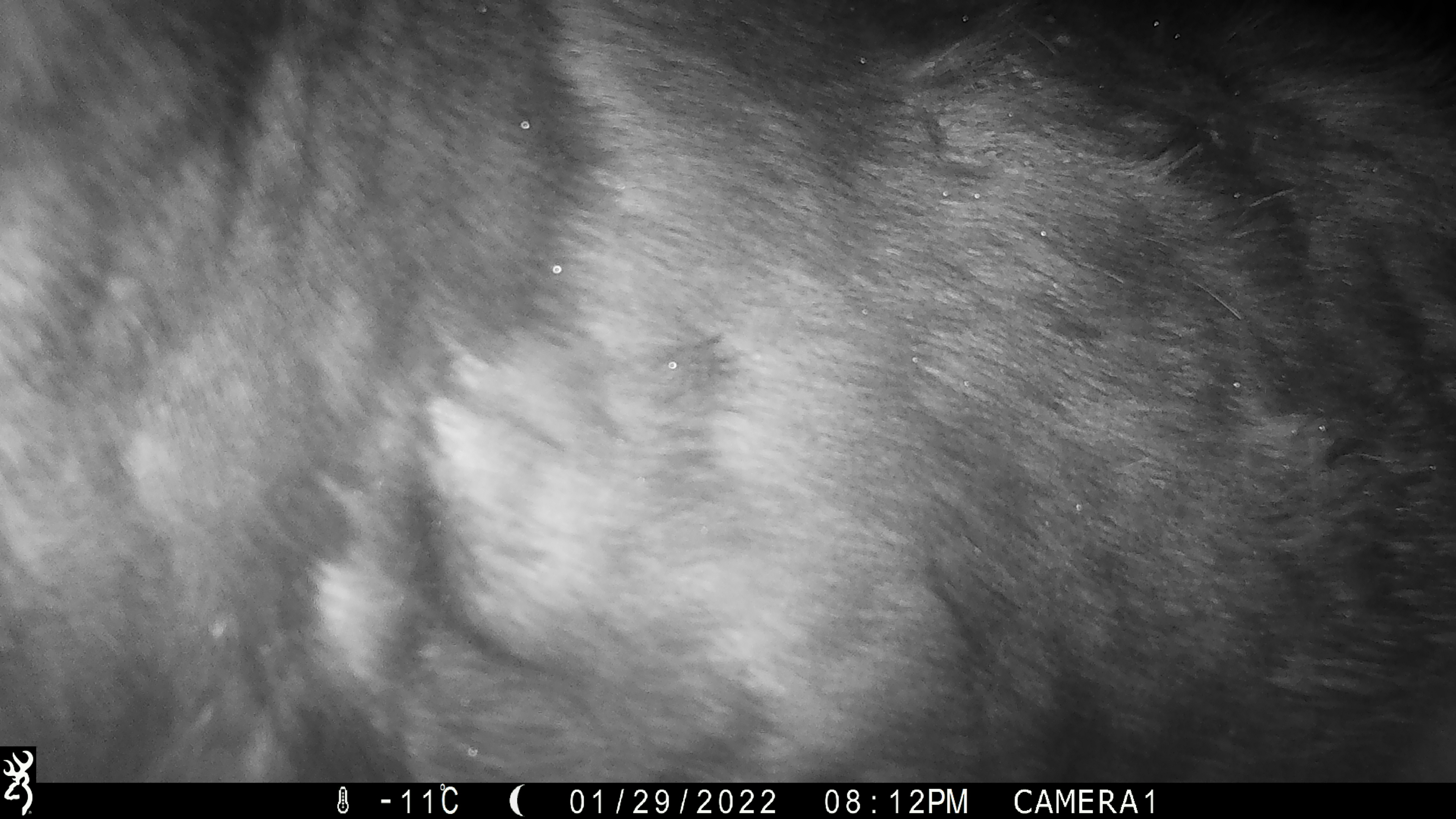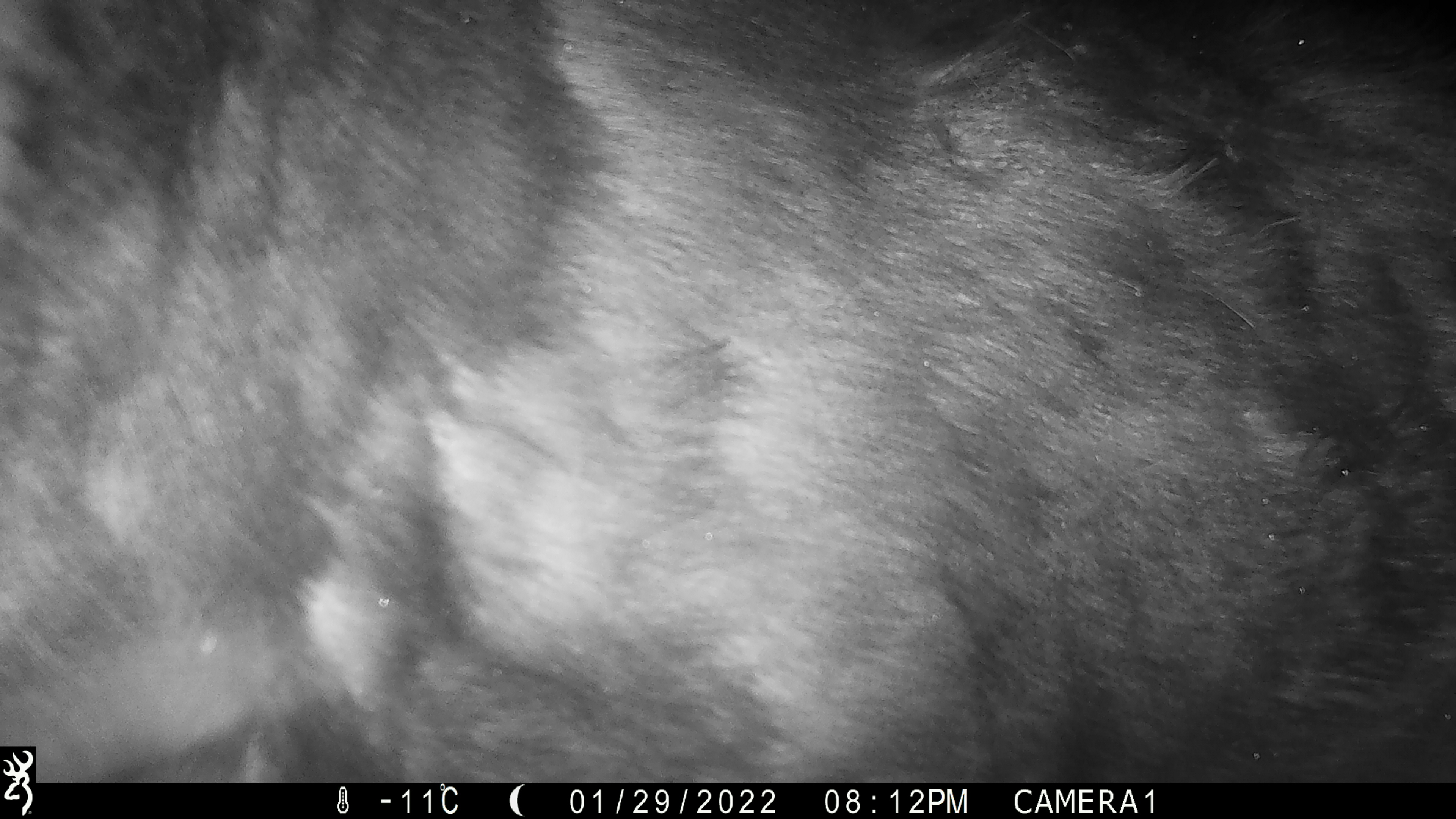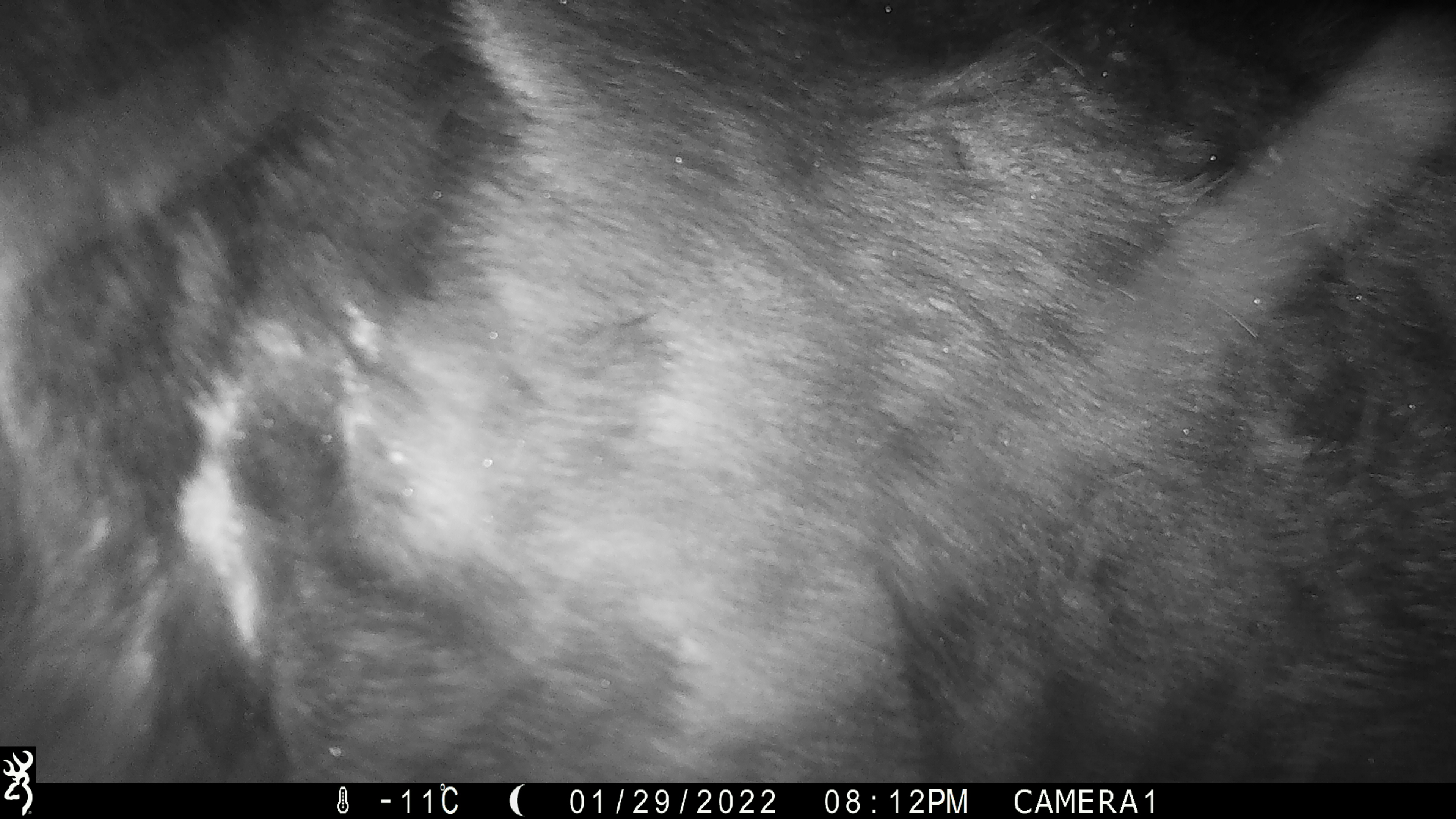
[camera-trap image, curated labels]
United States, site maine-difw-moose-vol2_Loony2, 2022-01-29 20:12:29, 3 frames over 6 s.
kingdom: Animalia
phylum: Chordata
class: Mammalia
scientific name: Mammalia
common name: mammal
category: mammal sp.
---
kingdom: Animalia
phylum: Chordata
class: Mammalia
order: Artiodactyla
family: Cervidae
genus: Alces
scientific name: Alces alces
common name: moose